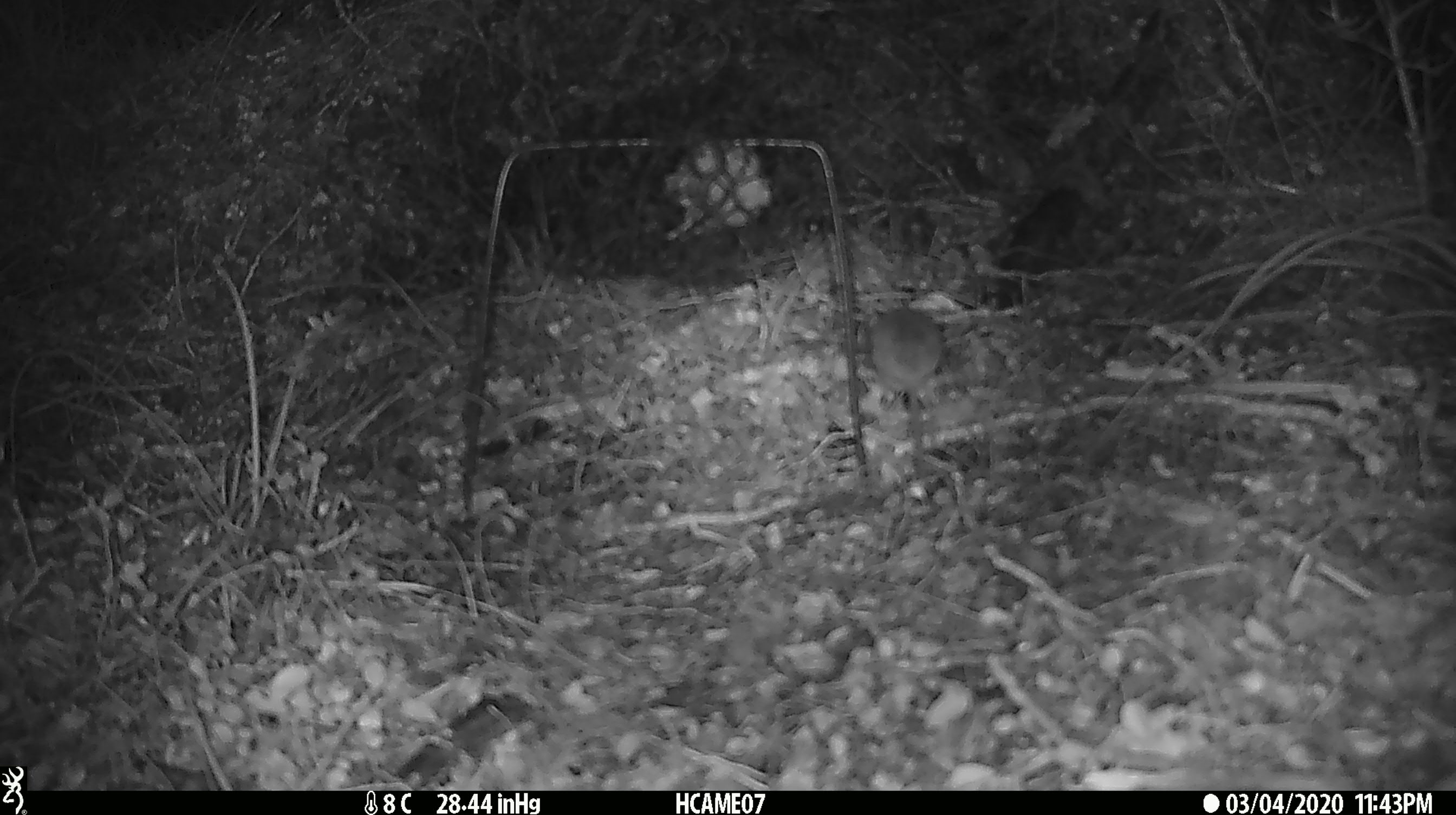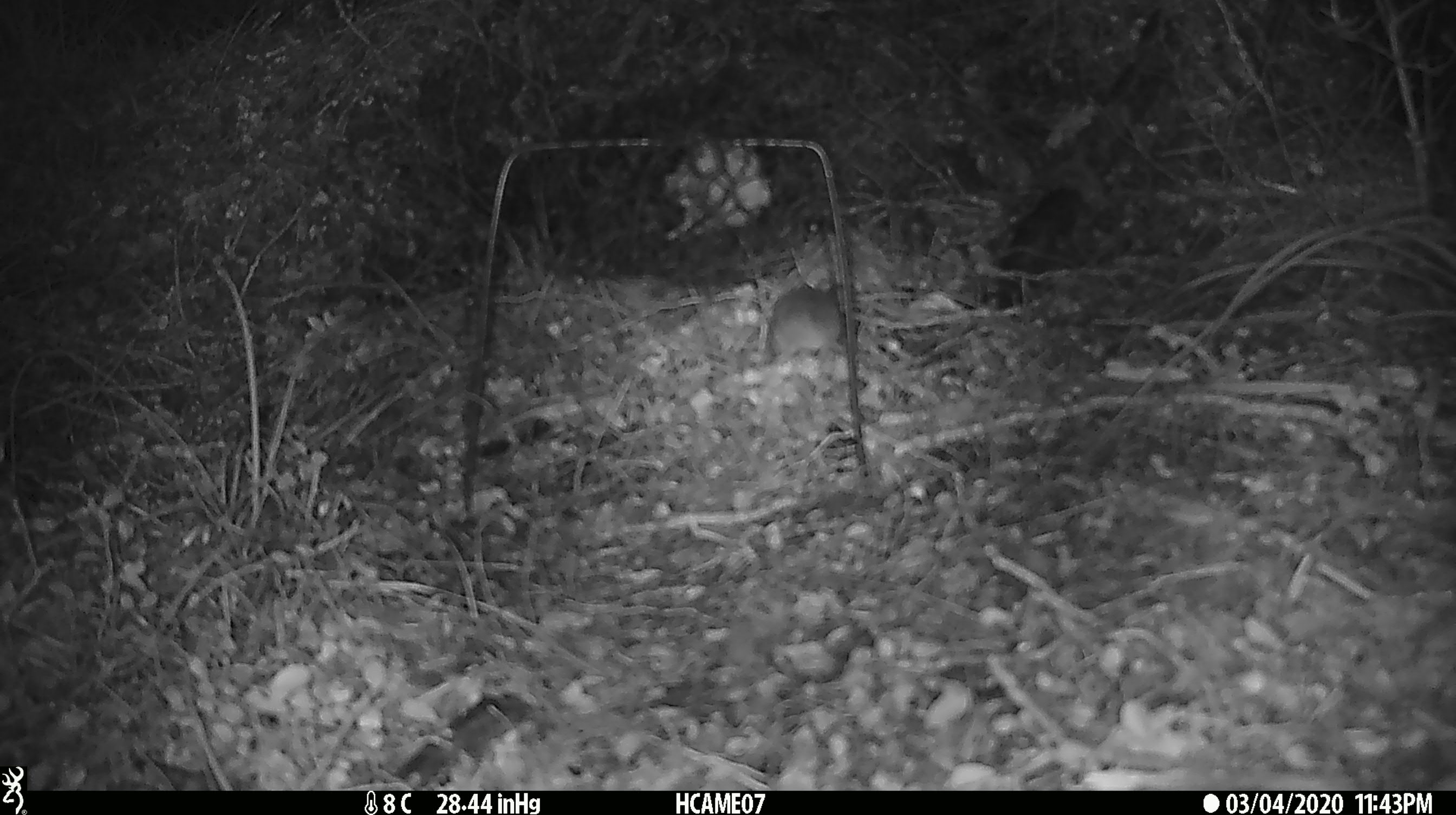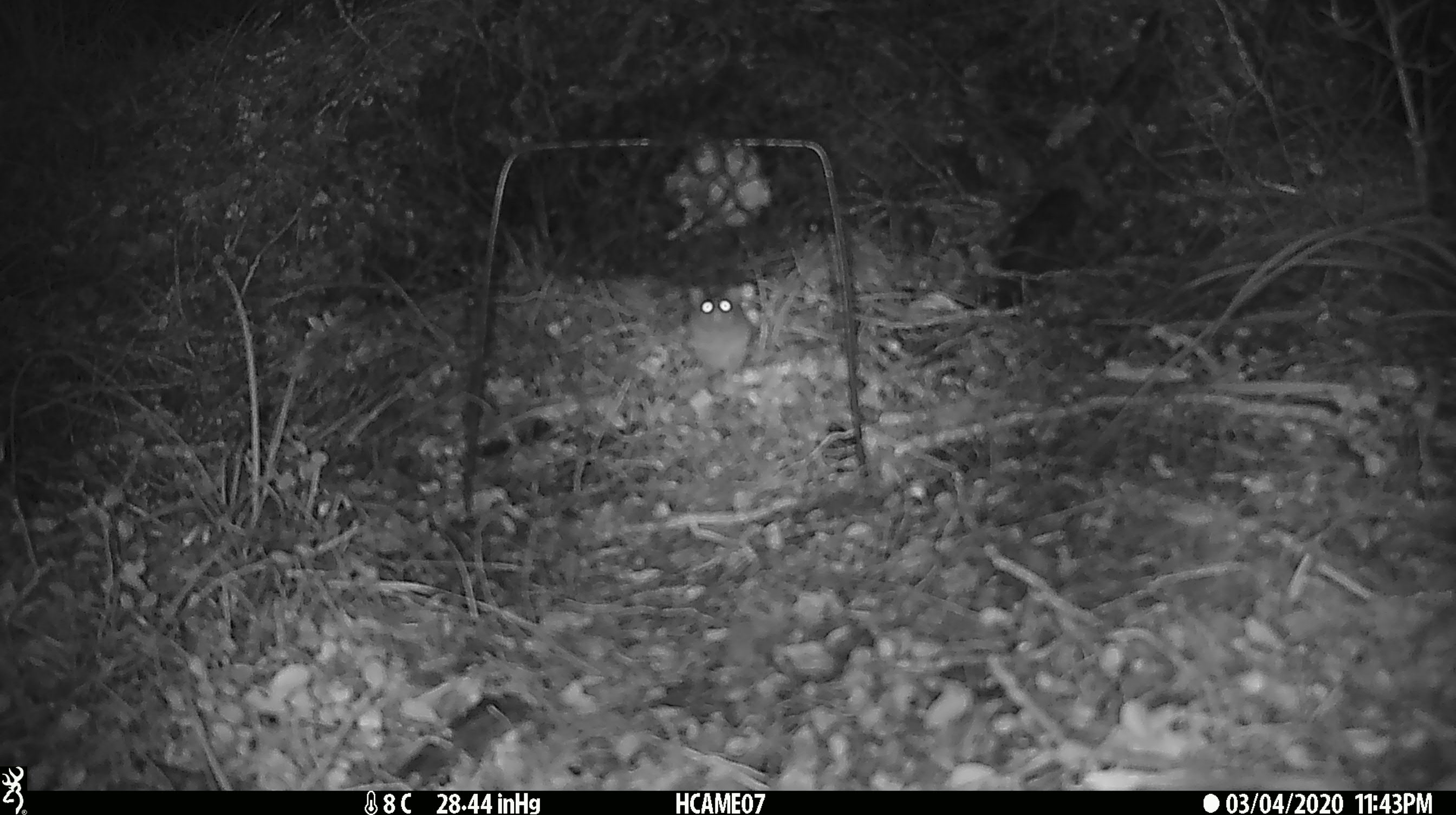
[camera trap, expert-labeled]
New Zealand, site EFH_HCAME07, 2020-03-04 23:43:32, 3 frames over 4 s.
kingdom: Animalia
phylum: Chordata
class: Mammalia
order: Rodentia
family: Muridae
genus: Mus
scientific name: Mus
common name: mouse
Mouse (Mus).